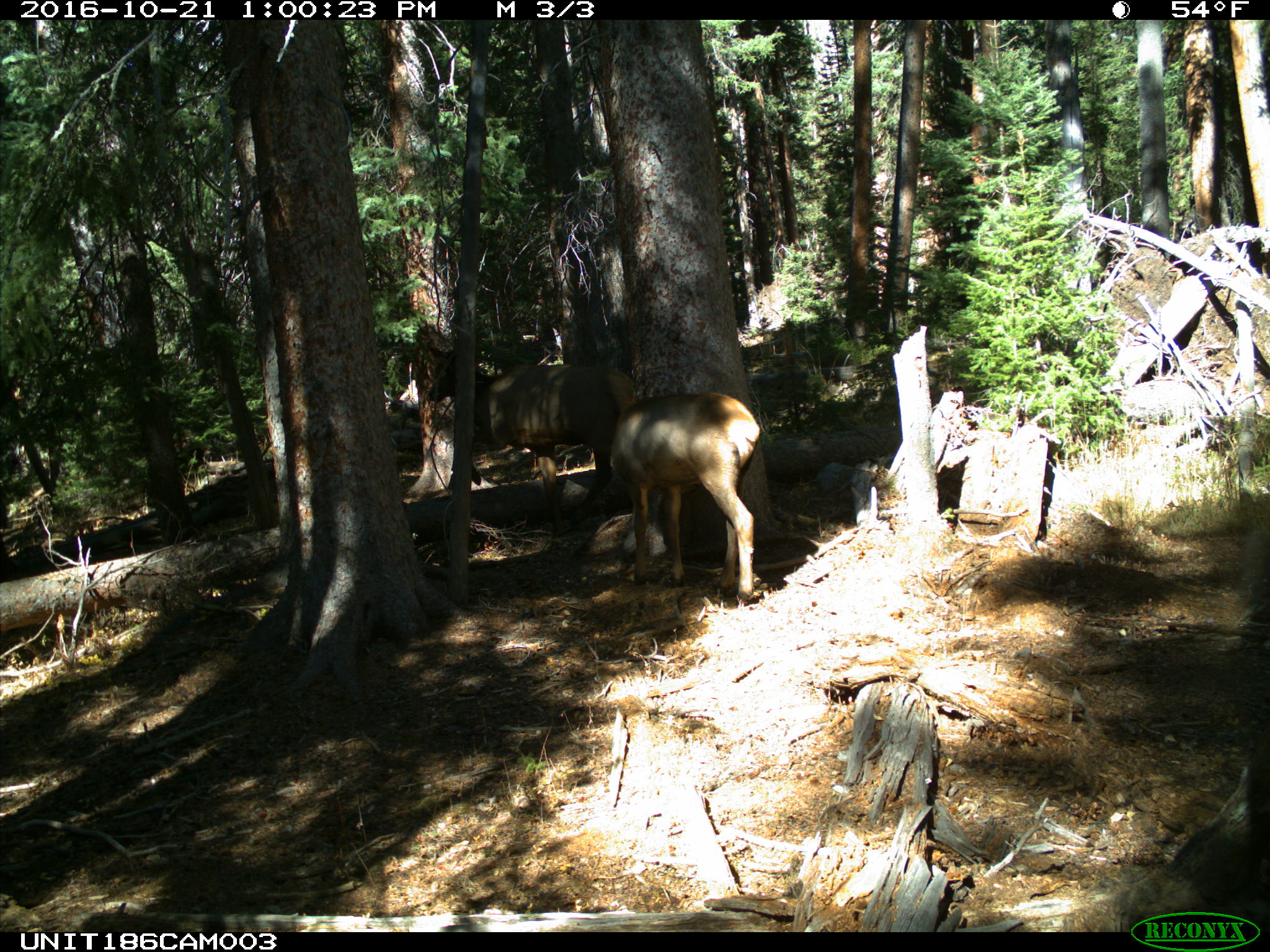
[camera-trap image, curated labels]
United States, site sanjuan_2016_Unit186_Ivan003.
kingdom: Animalia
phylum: Chordata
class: Mammalia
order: Artiodactyla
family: Cervidae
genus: Cervus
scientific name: Cervus elaphus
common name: red deer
Cervus elaphus (red deer).